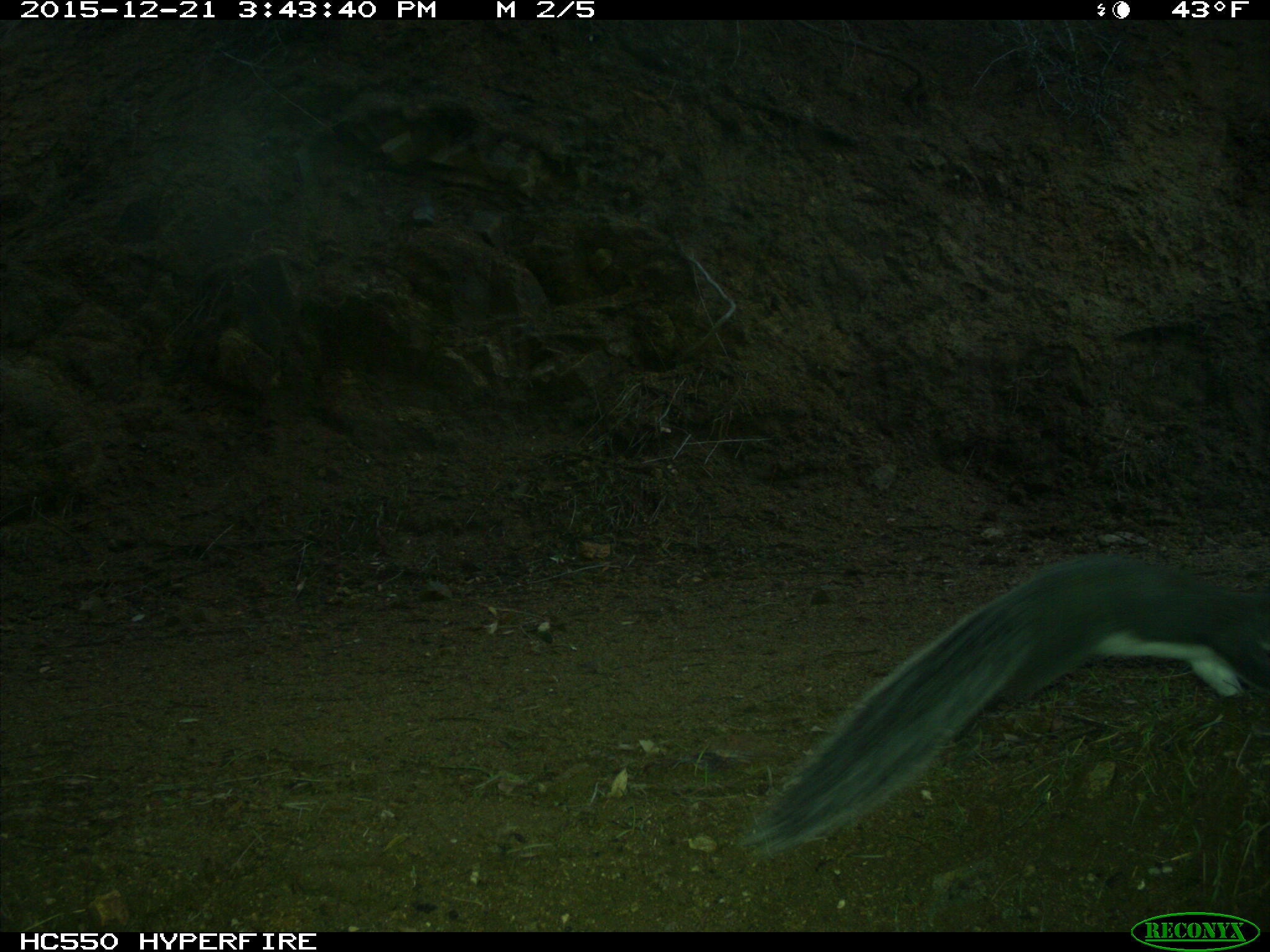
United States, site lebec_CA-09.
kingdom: Animalia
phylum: Chordata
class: Mammalia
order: Rodentia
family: Sciuridae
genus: Sciurus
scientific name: Sciurus carolinensis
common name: eastern gray squirrel